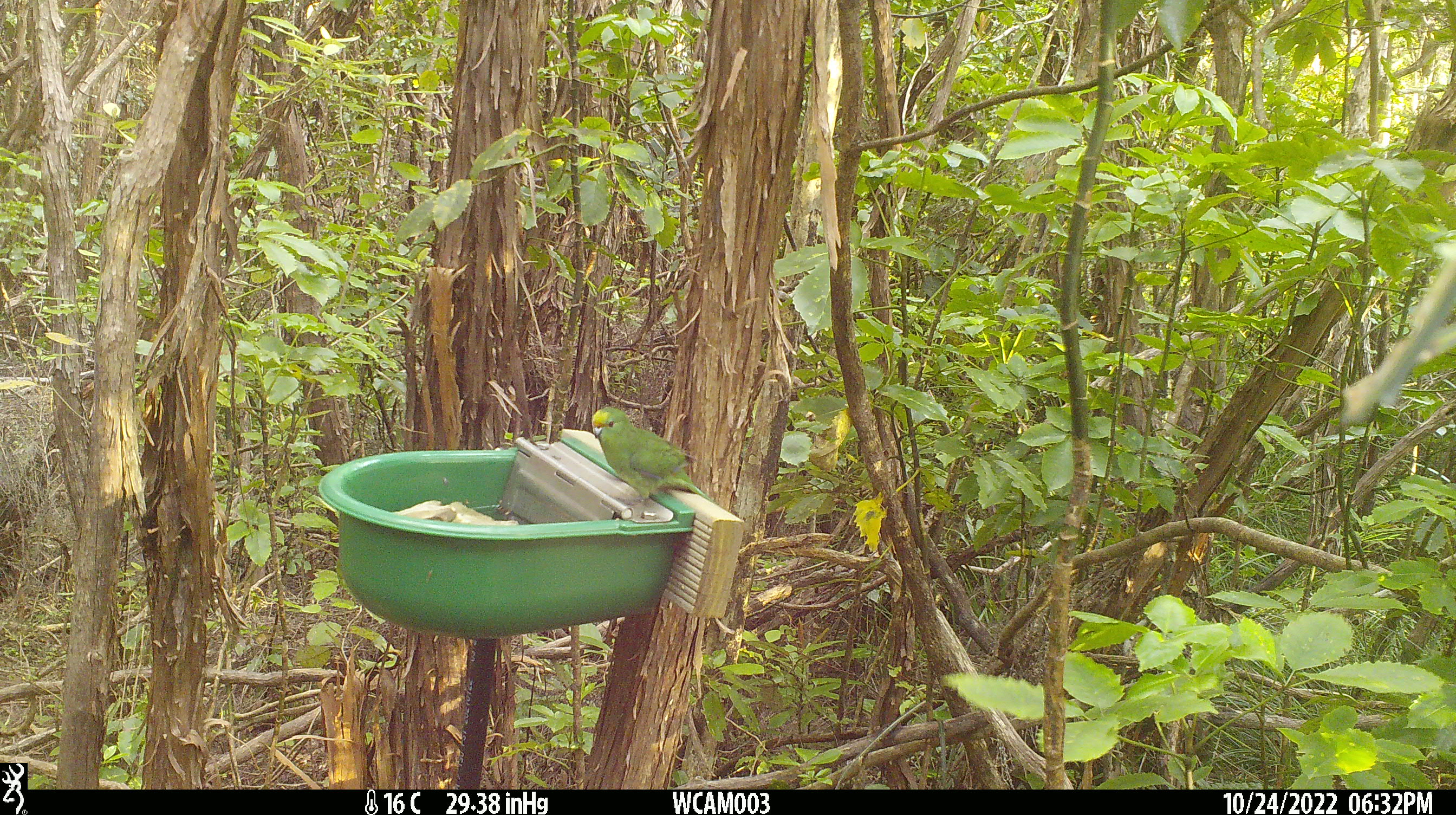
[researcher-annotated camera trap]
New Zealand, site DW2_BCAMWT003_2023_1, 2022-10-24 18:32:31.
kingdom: Animalia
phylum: Chordata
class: Aves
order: Psittaciformes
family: Psittaculidae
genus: Cyanoramphus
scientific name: Cyanoramphus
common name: parakeet